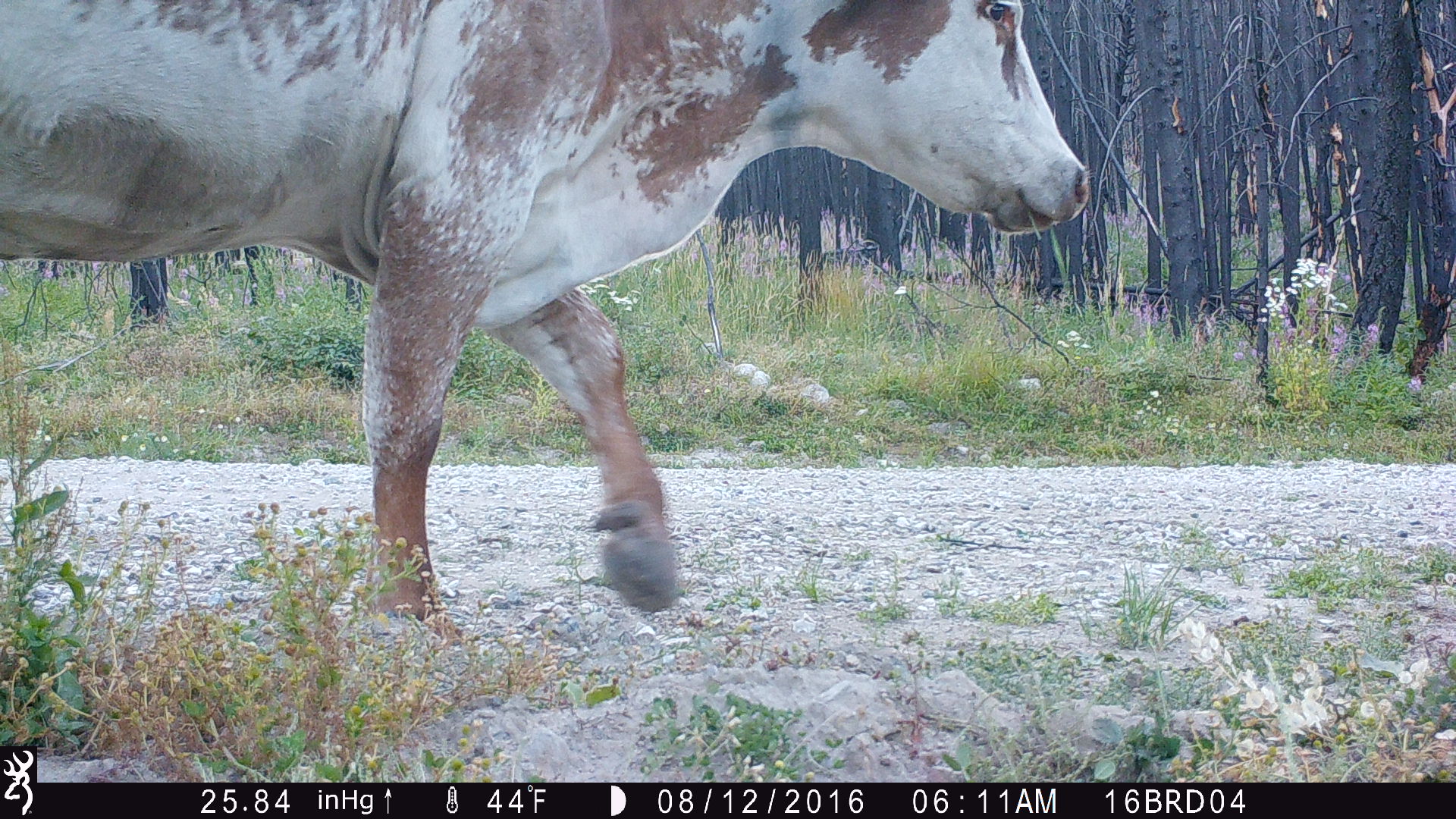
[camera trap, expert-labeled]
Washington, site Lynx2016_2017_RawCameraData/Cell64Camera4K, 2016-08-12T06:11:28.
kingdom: Animalia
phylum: Chordata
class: Mammalia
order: Artiodactyla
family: Bovidae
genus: Bos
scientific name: Bos taurus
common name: domestic cattle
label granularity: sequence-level